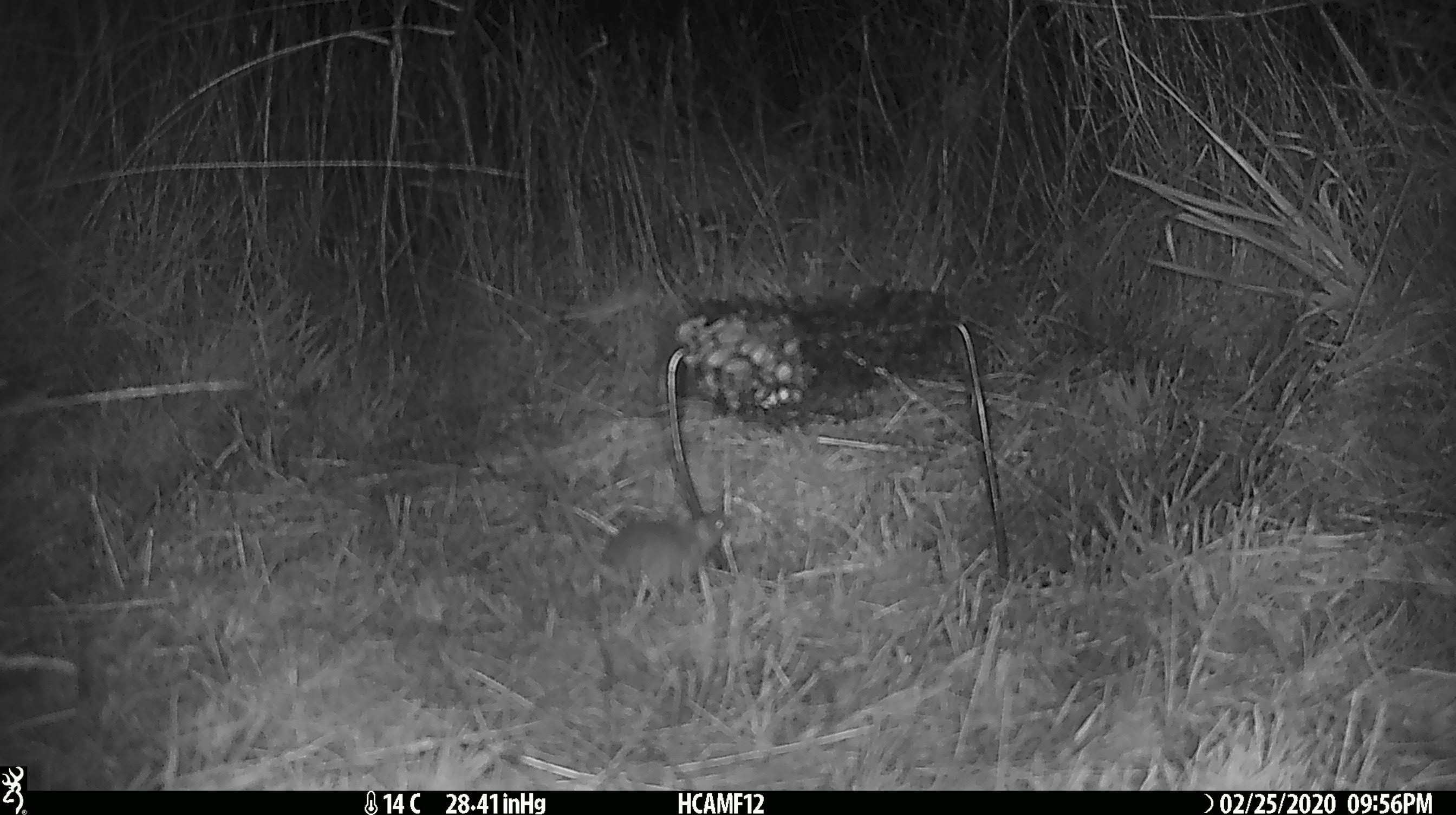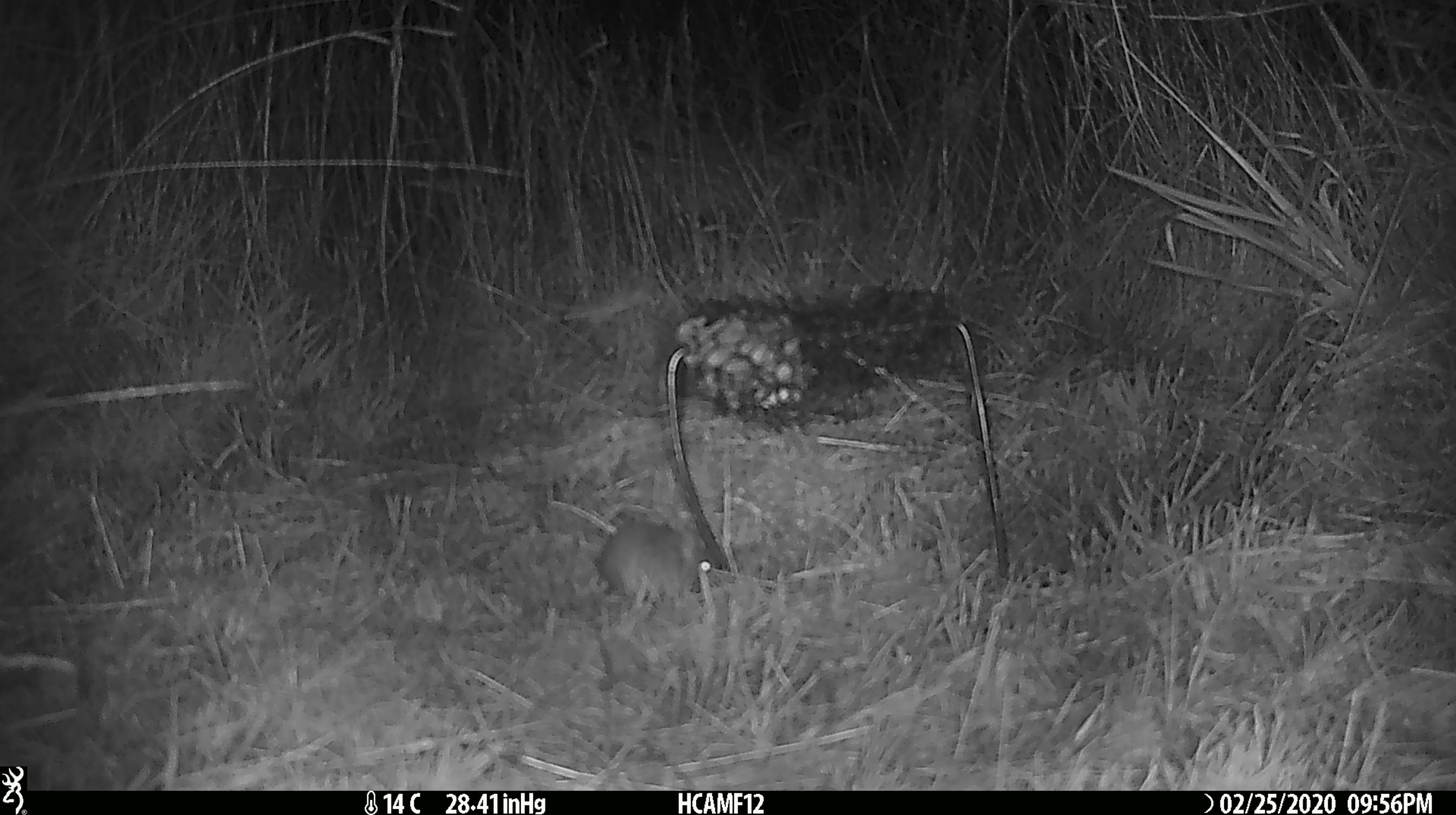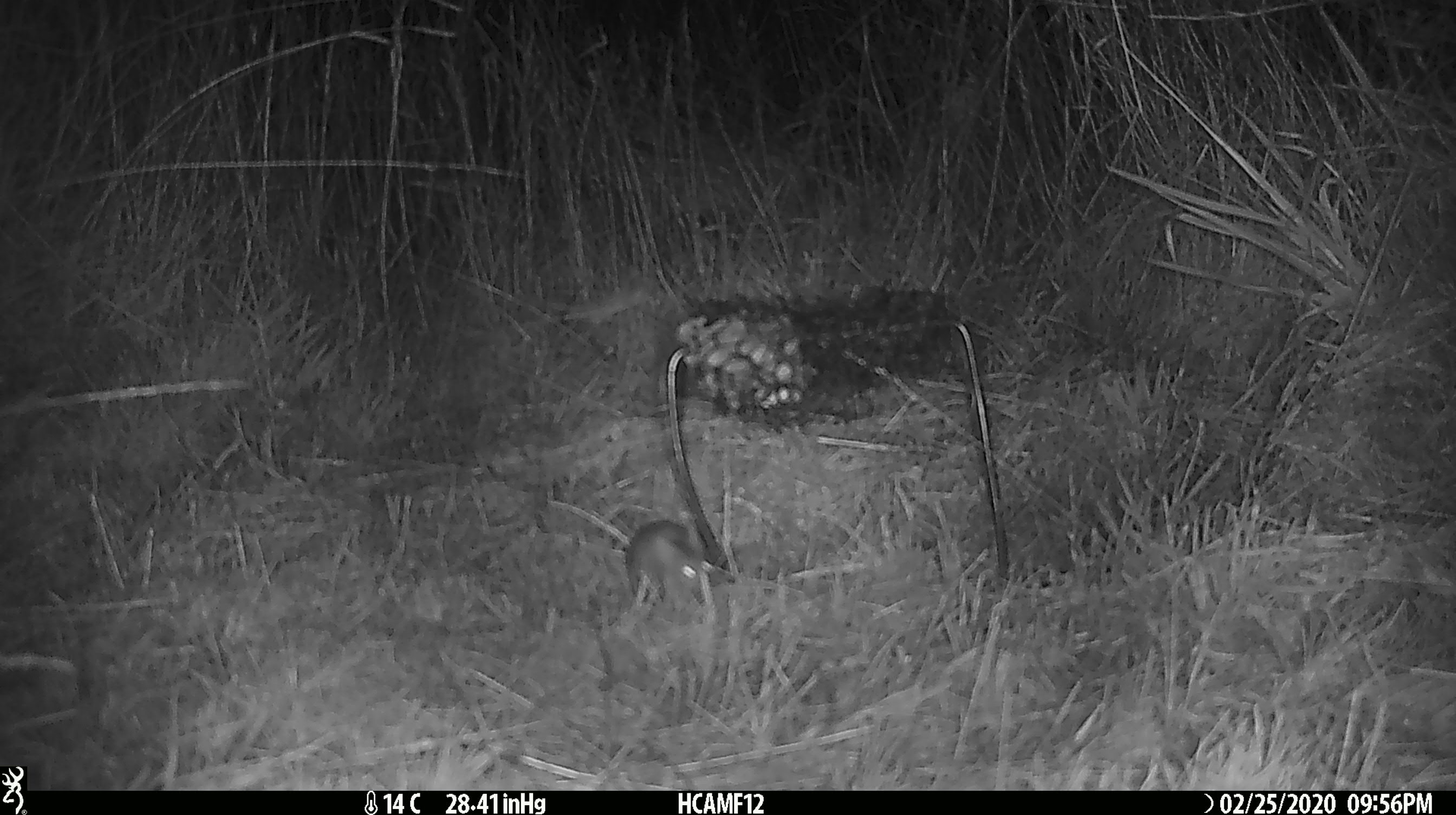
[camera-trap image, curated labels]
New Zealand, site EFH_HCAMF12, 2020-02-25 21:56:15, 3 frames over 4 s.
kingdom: Animalia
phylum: Chordata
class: Mammalia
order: Rodentia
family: Muridae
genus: Mus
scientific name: Mus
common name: mouse